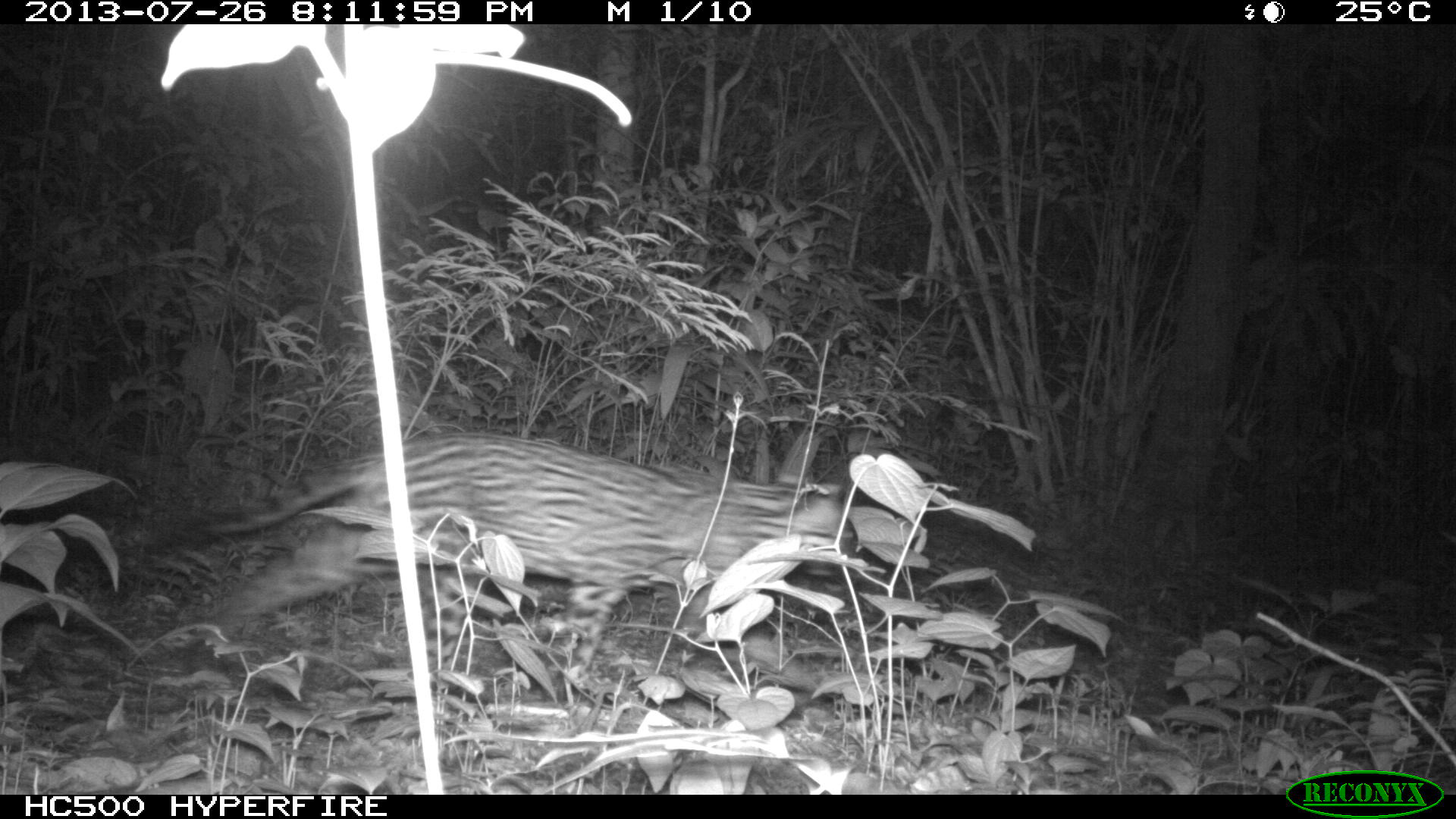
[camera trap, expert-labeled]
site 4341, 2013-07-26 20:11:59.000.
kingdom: Animalia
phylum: Chordata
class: Mammalia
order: Carnivora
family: Felidae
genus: Leopardus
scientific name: Leopardus pardalis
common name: ocelot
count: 1